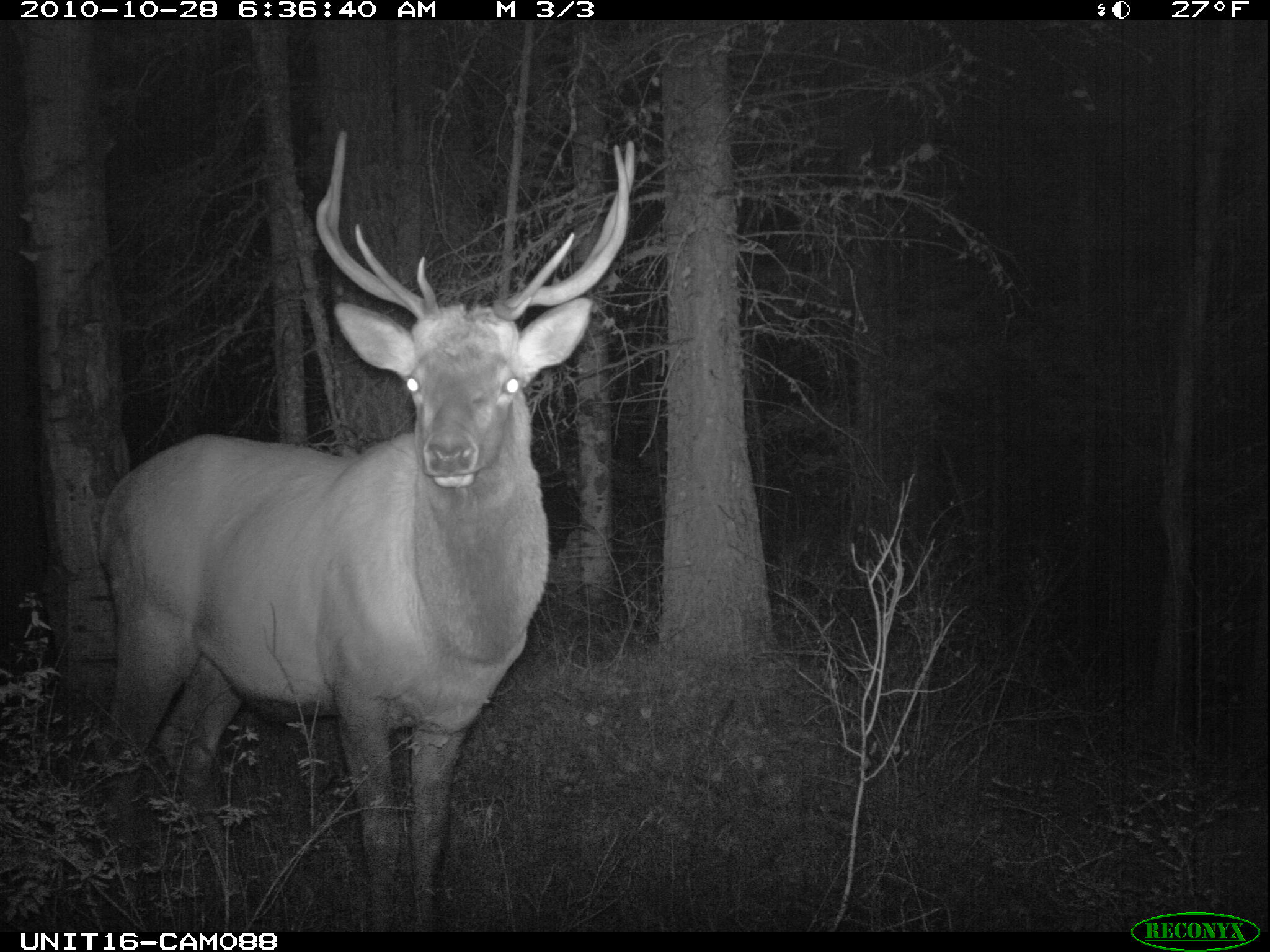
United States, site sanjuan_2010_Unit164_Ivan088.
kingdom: Animalia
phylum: Chordata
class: Mammalia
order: Artiodactyla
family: Cervidae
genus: Cervus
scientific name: Cervus elaphus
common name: red deer